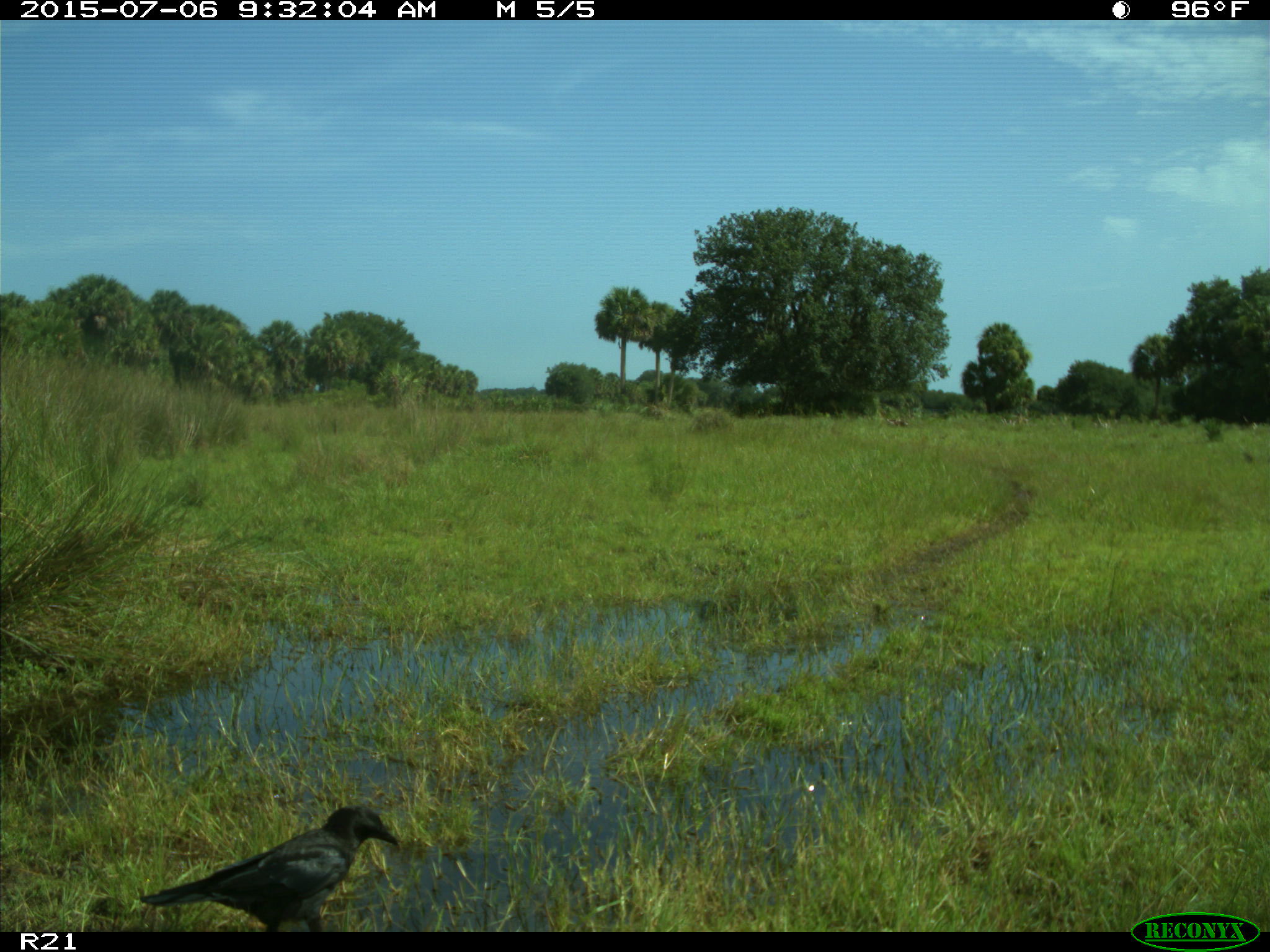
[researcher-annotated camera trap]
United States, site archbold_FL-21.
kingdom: Animalia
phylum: Chordata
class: Aves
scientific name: Aves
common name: birds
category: unidentified bird